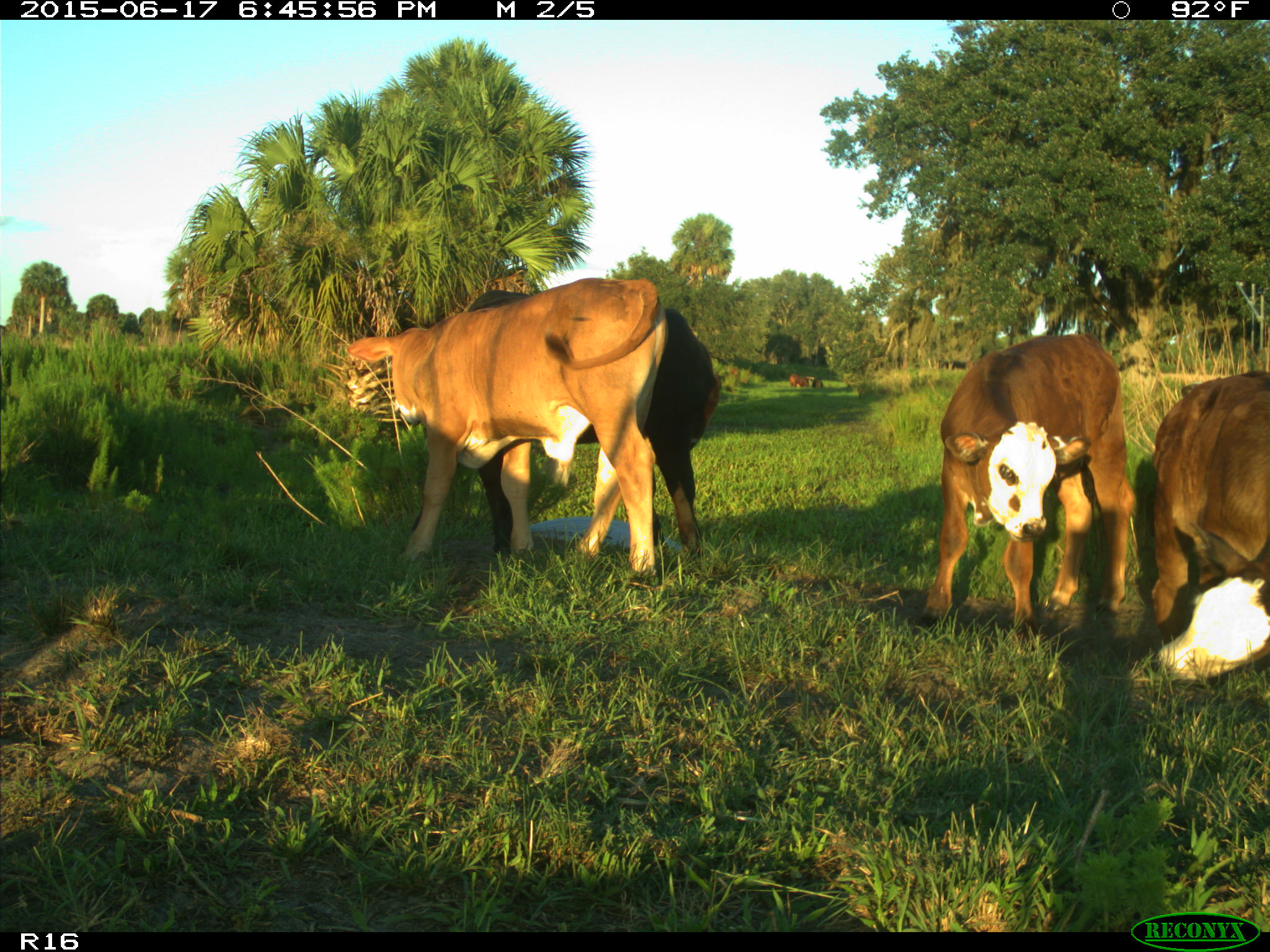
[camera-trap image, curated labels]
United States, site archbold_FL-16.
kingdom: Animalia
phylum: Chordata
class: Mammalia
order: Artiodactyla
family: Bovidae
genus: Bos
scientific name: Bos taurus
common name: domestic cow